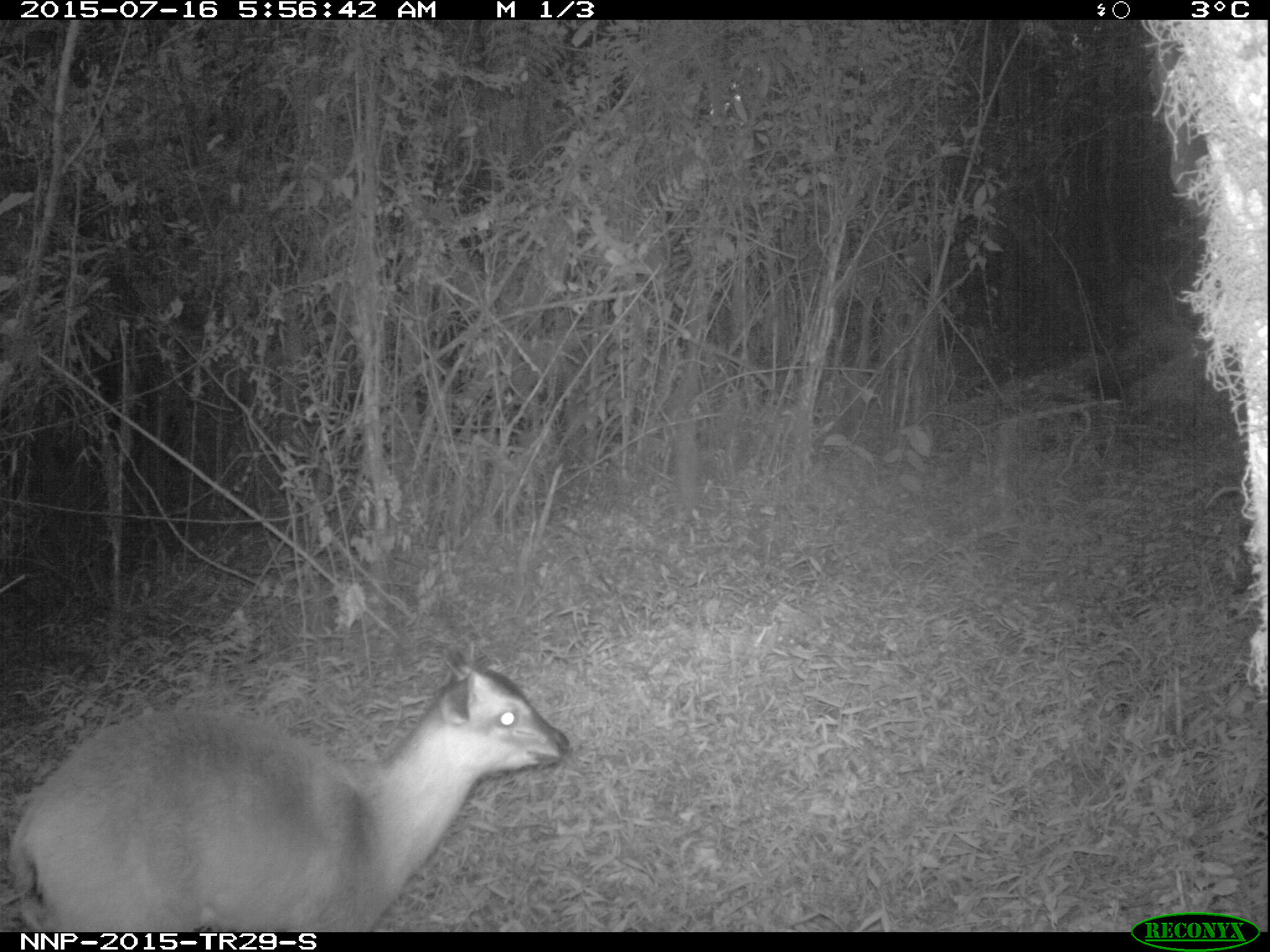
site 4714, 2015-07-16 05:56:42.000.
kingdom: Animalia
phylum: Chordata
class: Mammalia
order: Artiodactyla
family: Bovidae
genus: Cephalophus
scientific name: Cephalophus nigrifrons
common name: black-fronted duiker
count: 1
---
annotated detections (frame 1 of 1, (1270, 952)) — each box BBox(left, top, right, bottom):
cephalophus nigrifrons: BBox(2, 647, 570, 931)